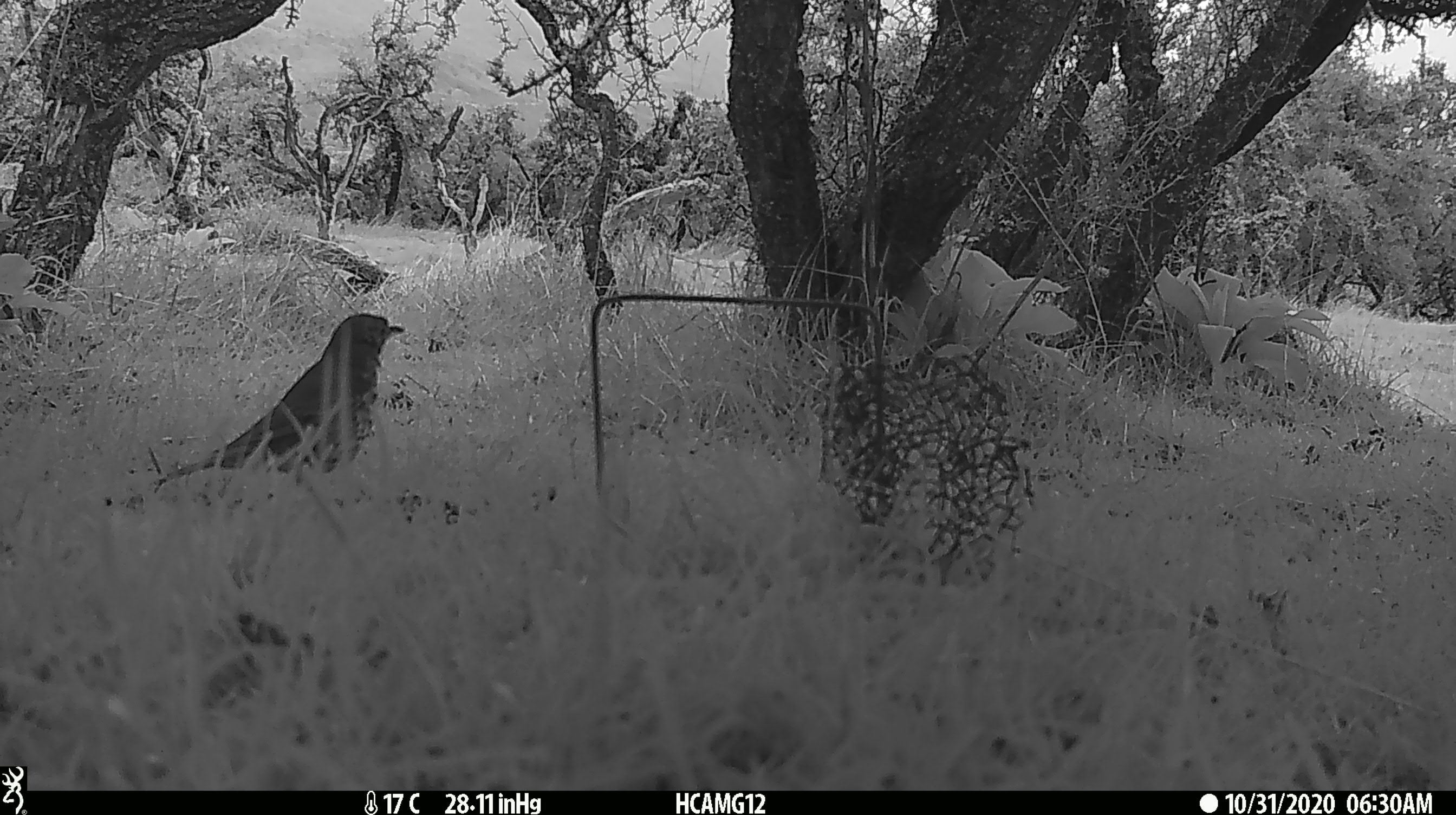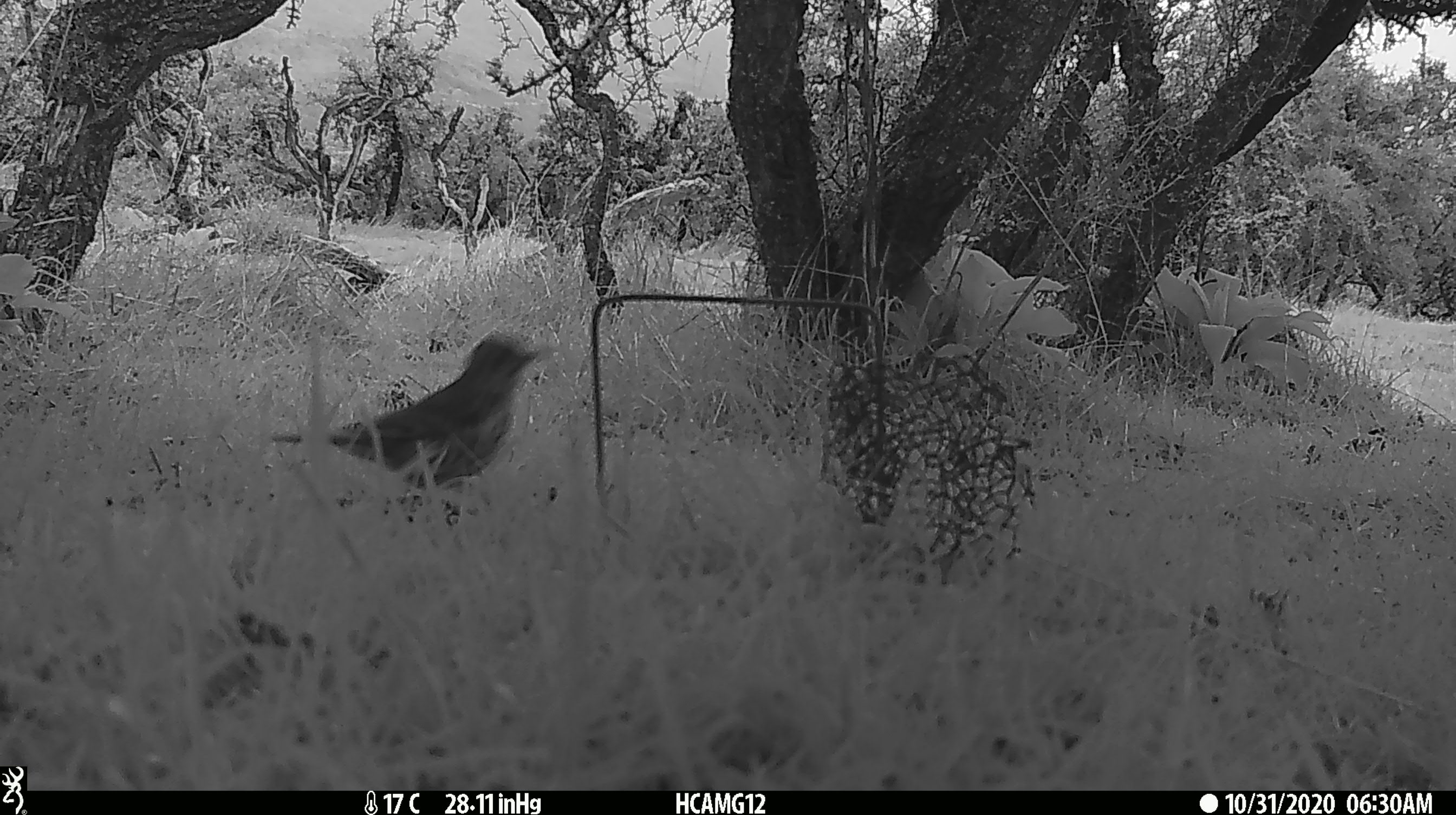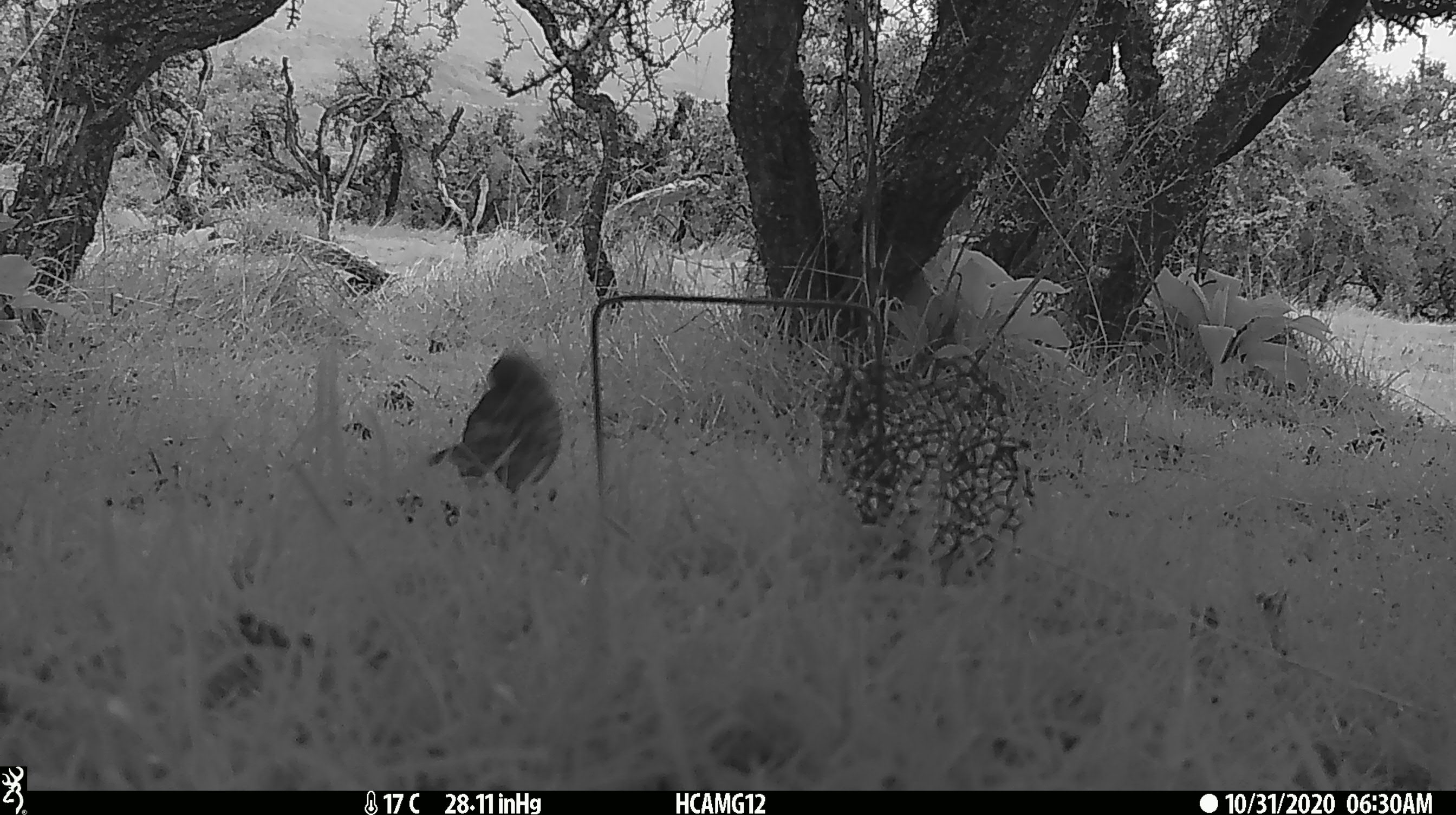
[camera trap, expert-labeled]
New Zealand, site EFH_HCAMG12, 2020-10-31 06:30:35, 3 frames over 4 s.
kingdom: Animalia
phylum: Chordata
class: Aves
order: Passeriformes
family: Turdidae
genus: Turdus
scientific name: Turdus philomelos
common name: song thrush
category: thrush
Thrush (song thrush) (Turdus philomelos).